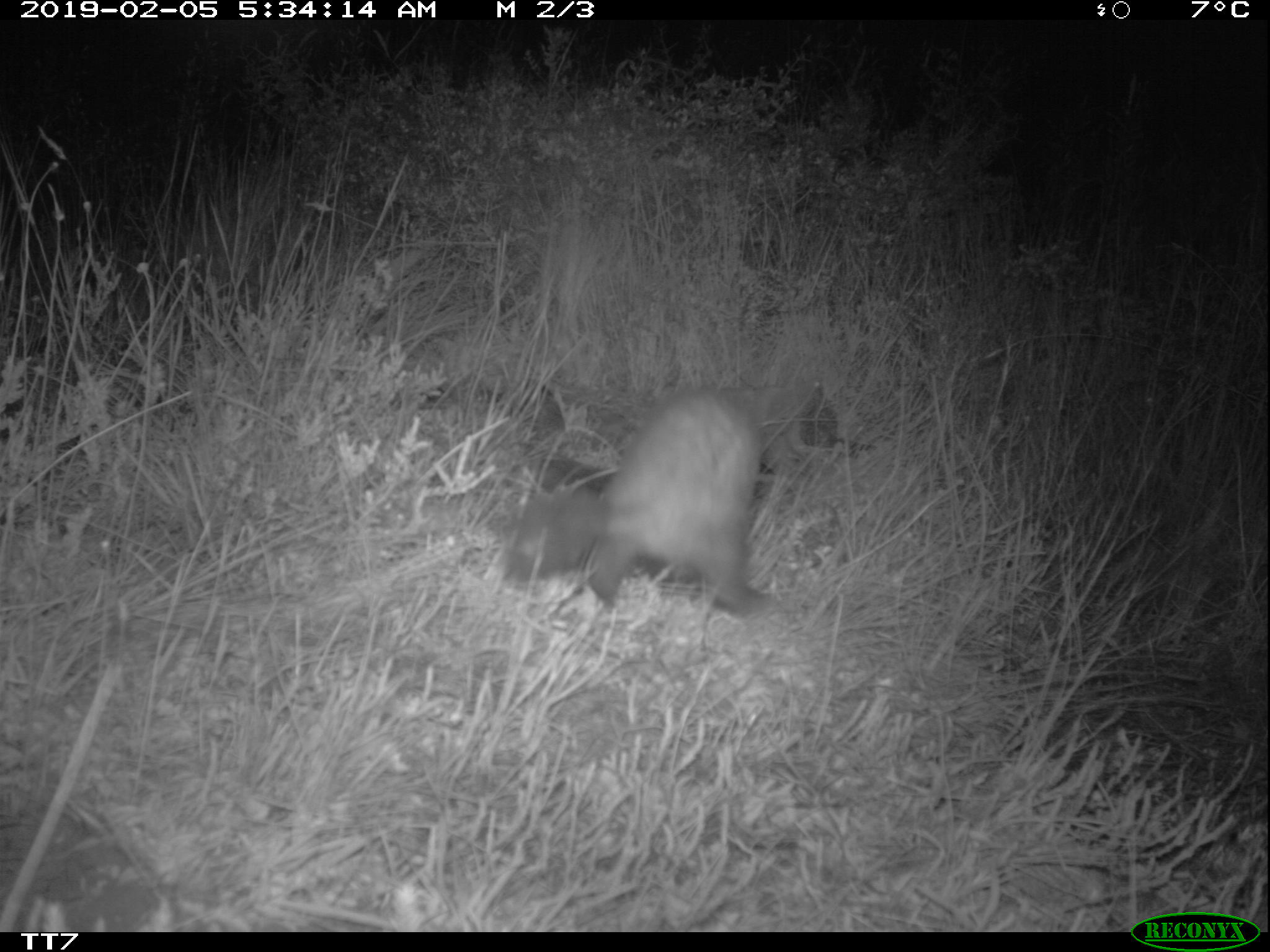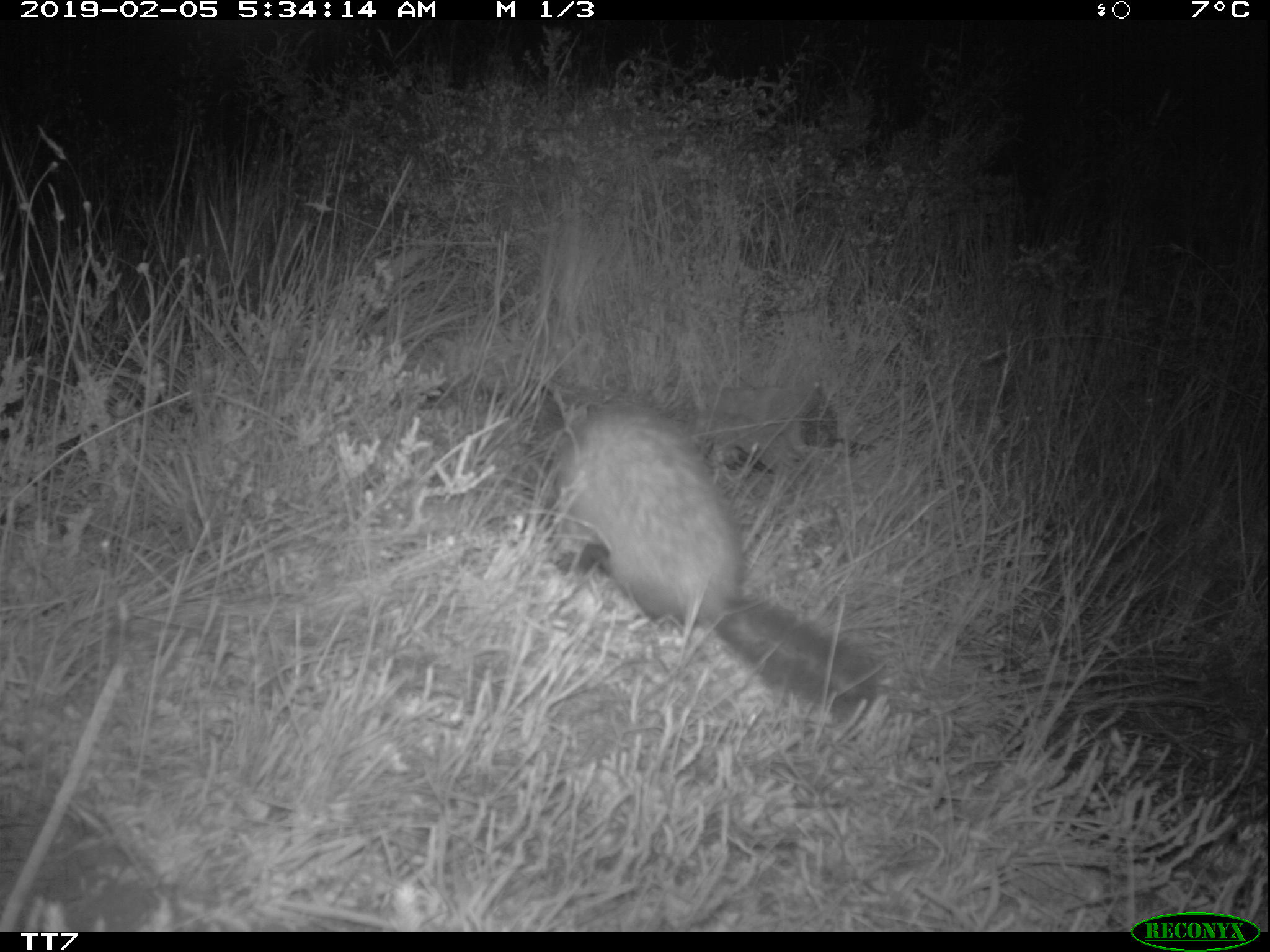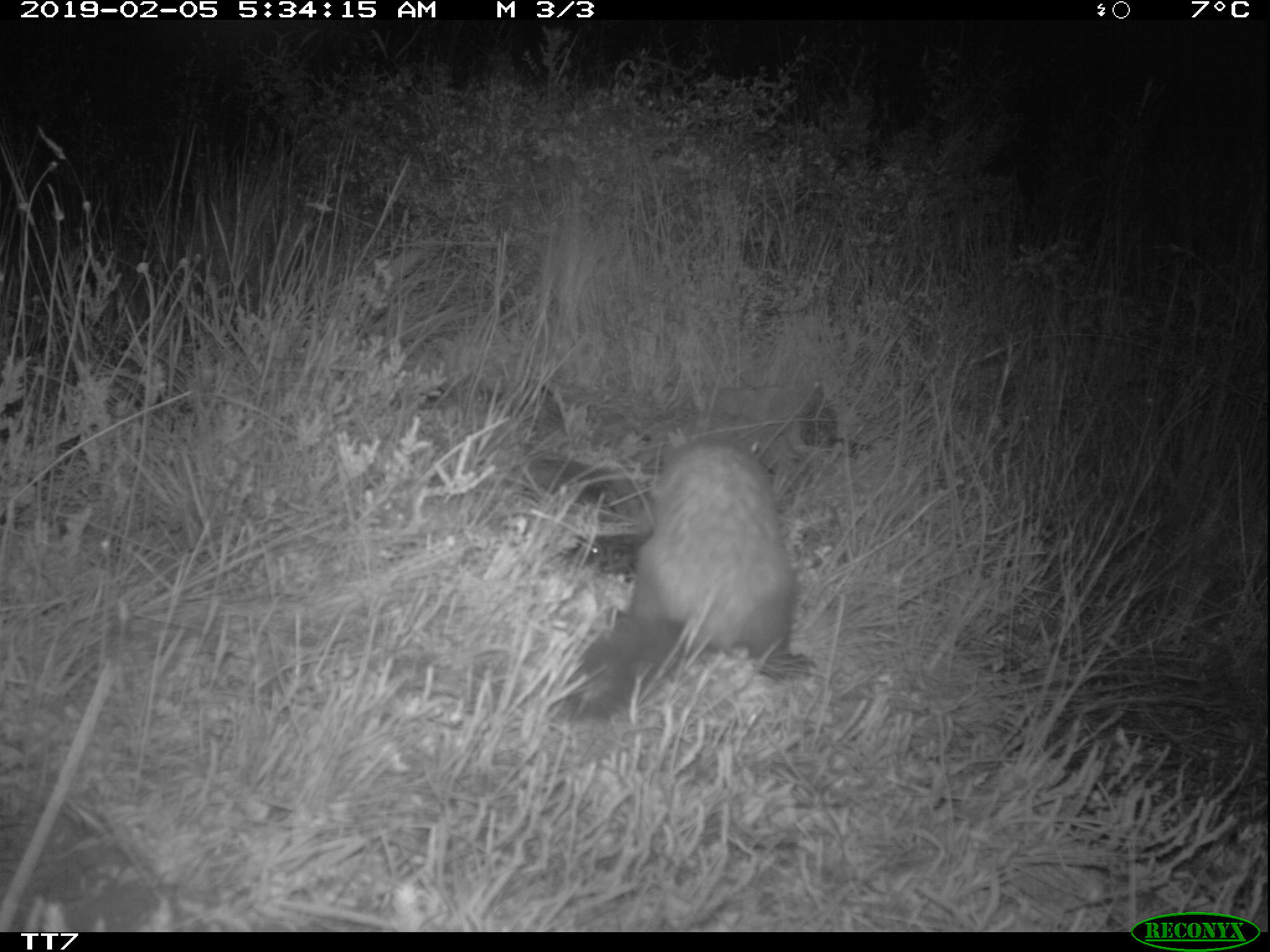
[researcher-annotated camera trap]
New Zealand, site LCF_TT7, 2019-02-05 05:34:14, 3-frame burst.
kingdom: Animalia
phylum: Chordata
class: Mammalia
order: Carnivora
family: Mustelidae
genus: Mustela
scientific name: Mustela furo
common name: ferret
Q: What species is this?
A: Ferret (Mustela furo).